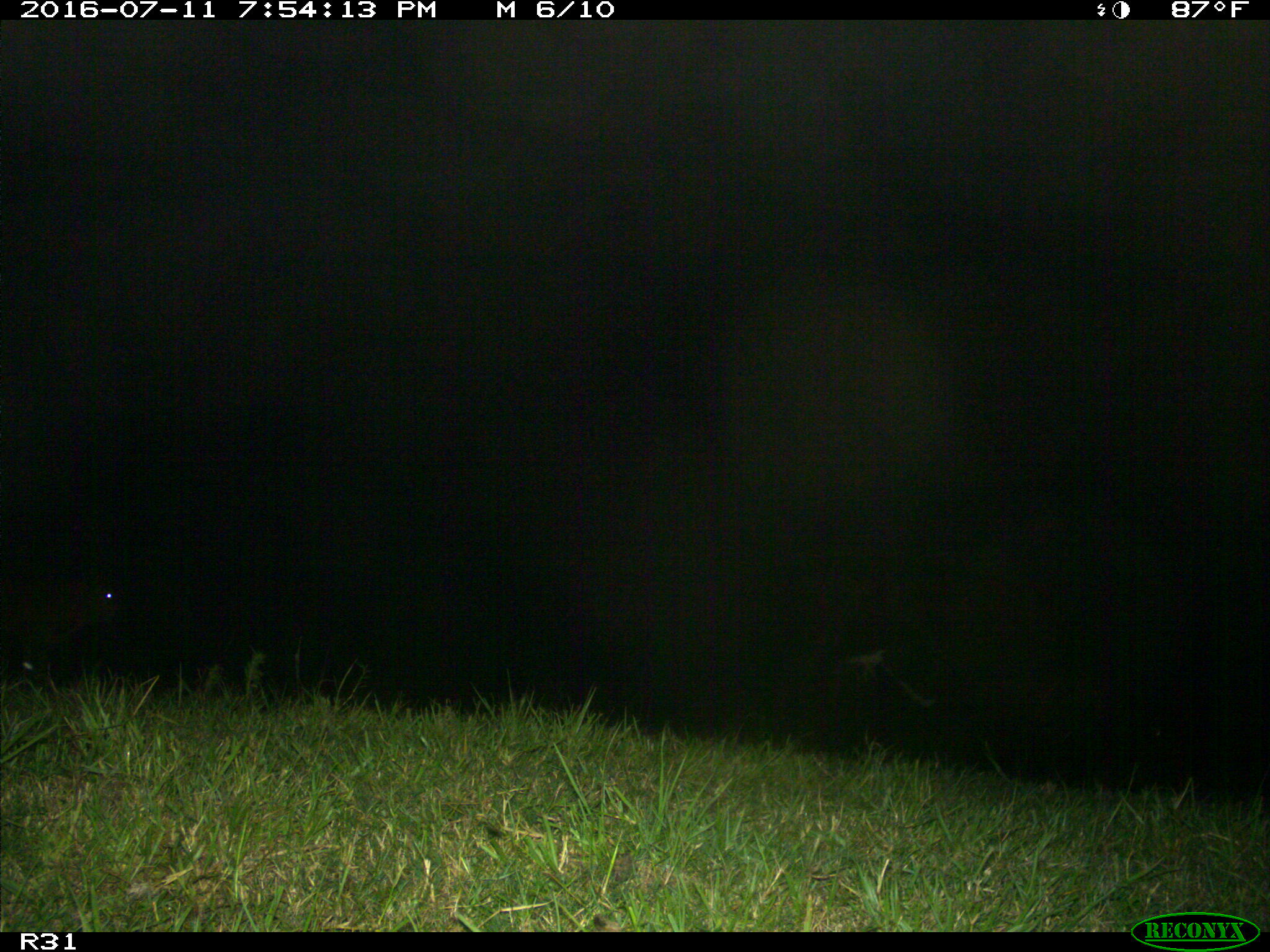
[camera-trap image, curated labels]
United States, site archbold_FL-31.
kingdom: Animalia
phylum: Chordata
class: Mammalia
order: Artiodactyla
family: Bovidae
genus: Bos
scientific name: Bos taurus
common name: domestic cow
Bos taurus (domestic cow).